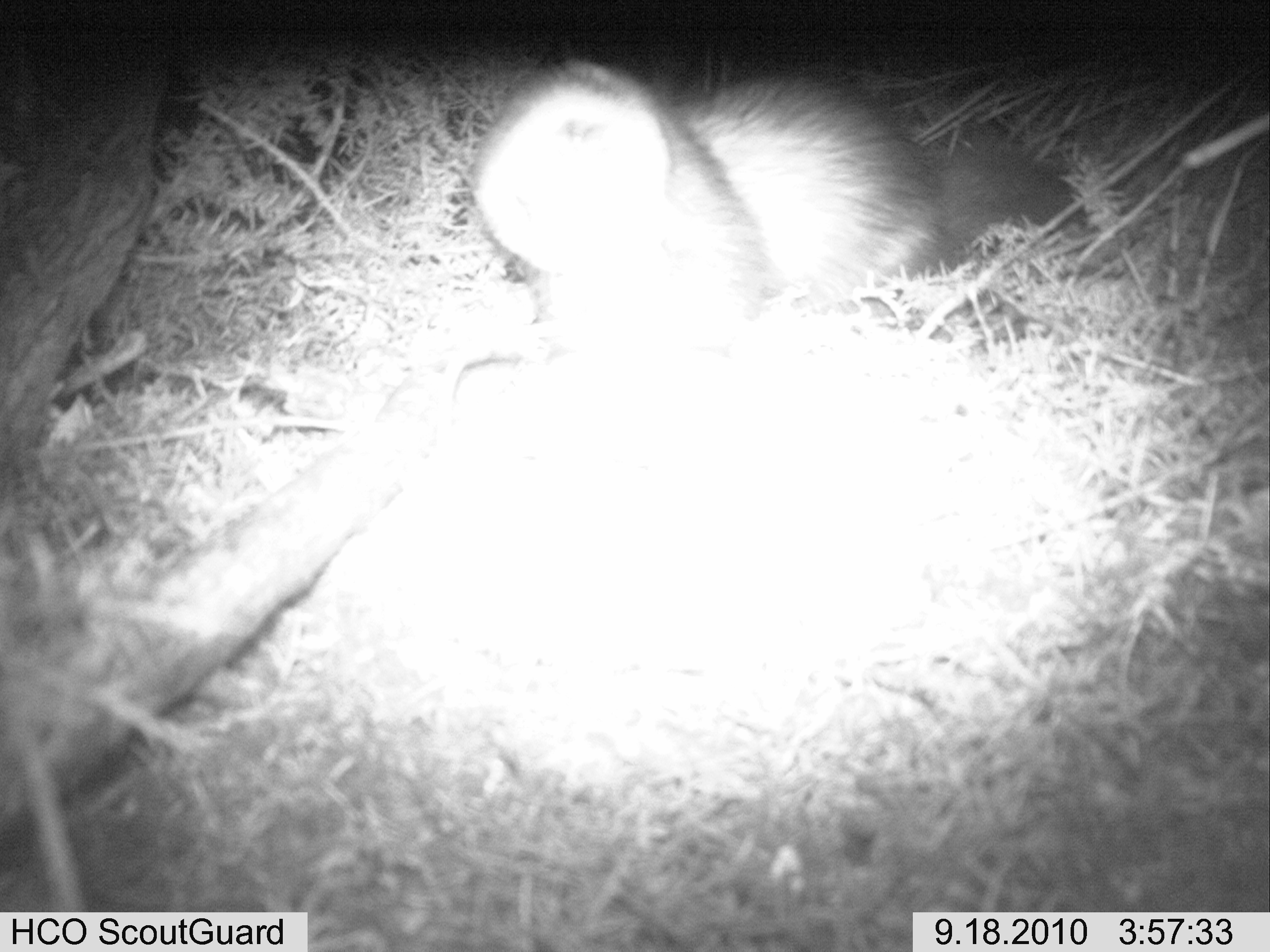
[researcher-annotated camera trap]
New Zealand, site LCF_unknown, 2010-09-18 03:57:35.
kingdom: Animalia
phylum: Chordata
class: Mammalia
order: Carnivora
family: Mustelidae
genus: Mustela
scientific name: Mustela furo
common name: ferret